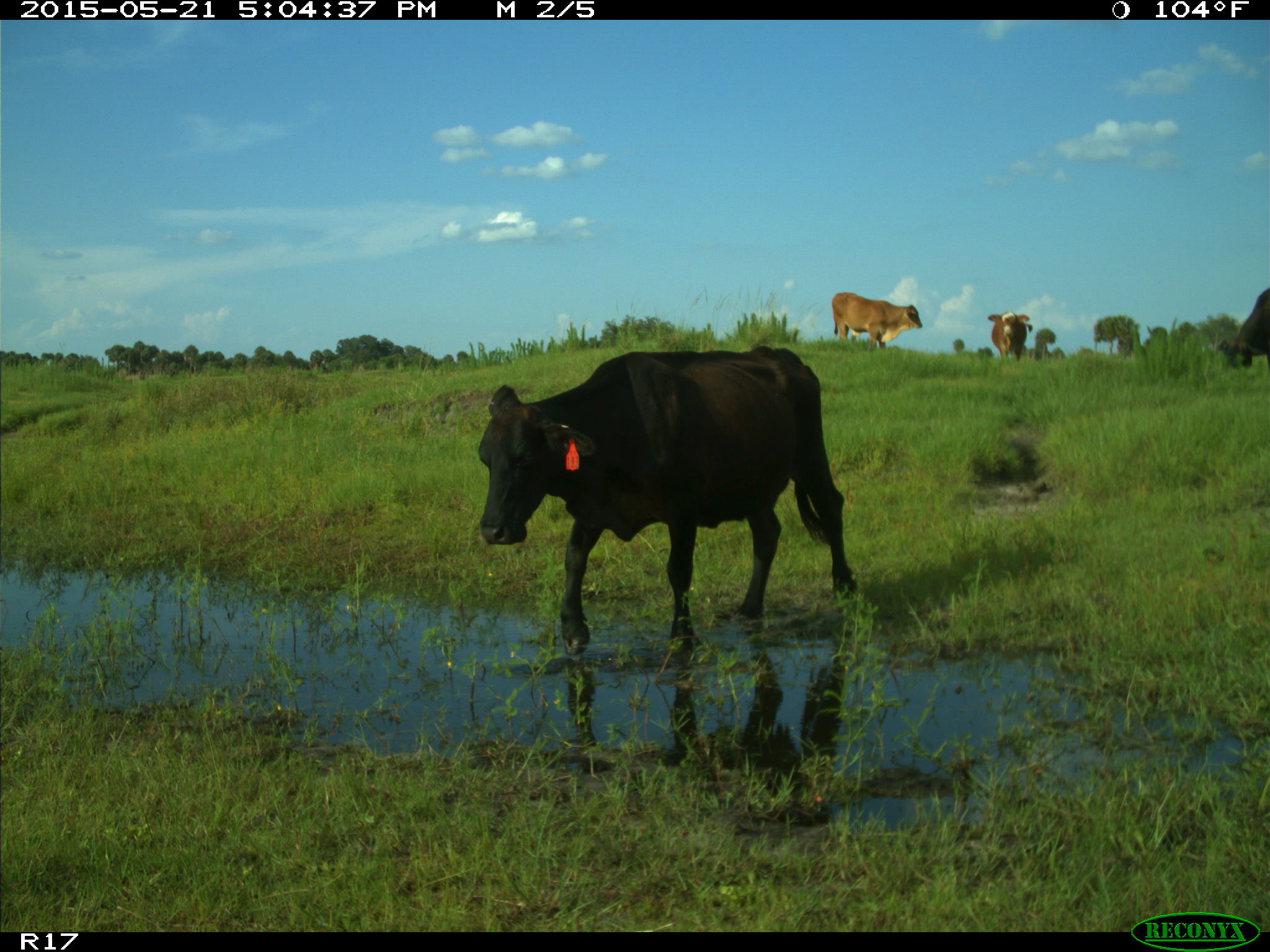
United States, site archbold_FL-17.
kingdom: Animalia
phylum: Chordata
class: Mammalia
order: Artiodactyla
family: Bovidae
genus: Bos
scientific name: Bos taurus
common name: domestic cow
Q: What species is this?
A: Bos taurus (domestic cow).